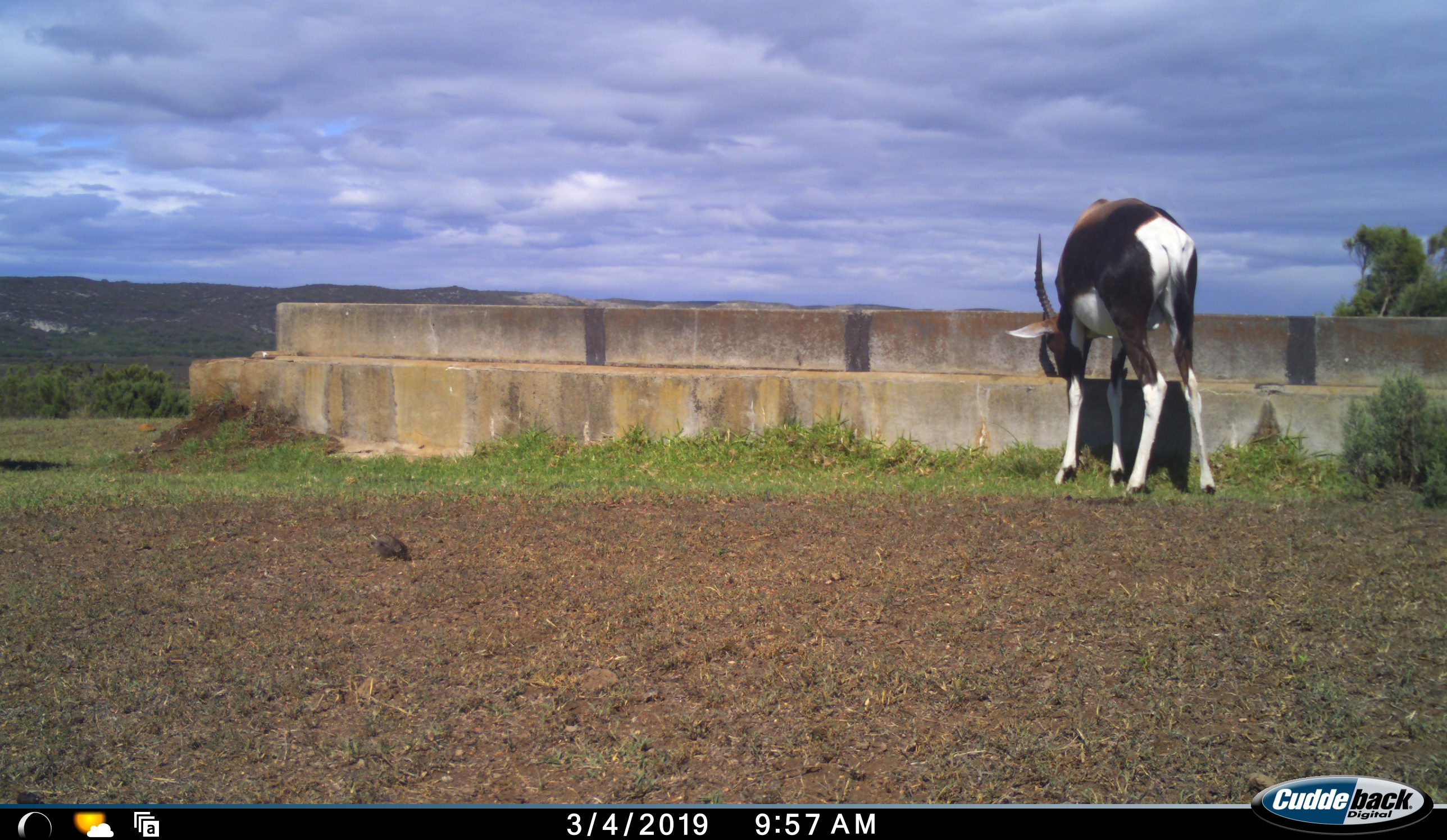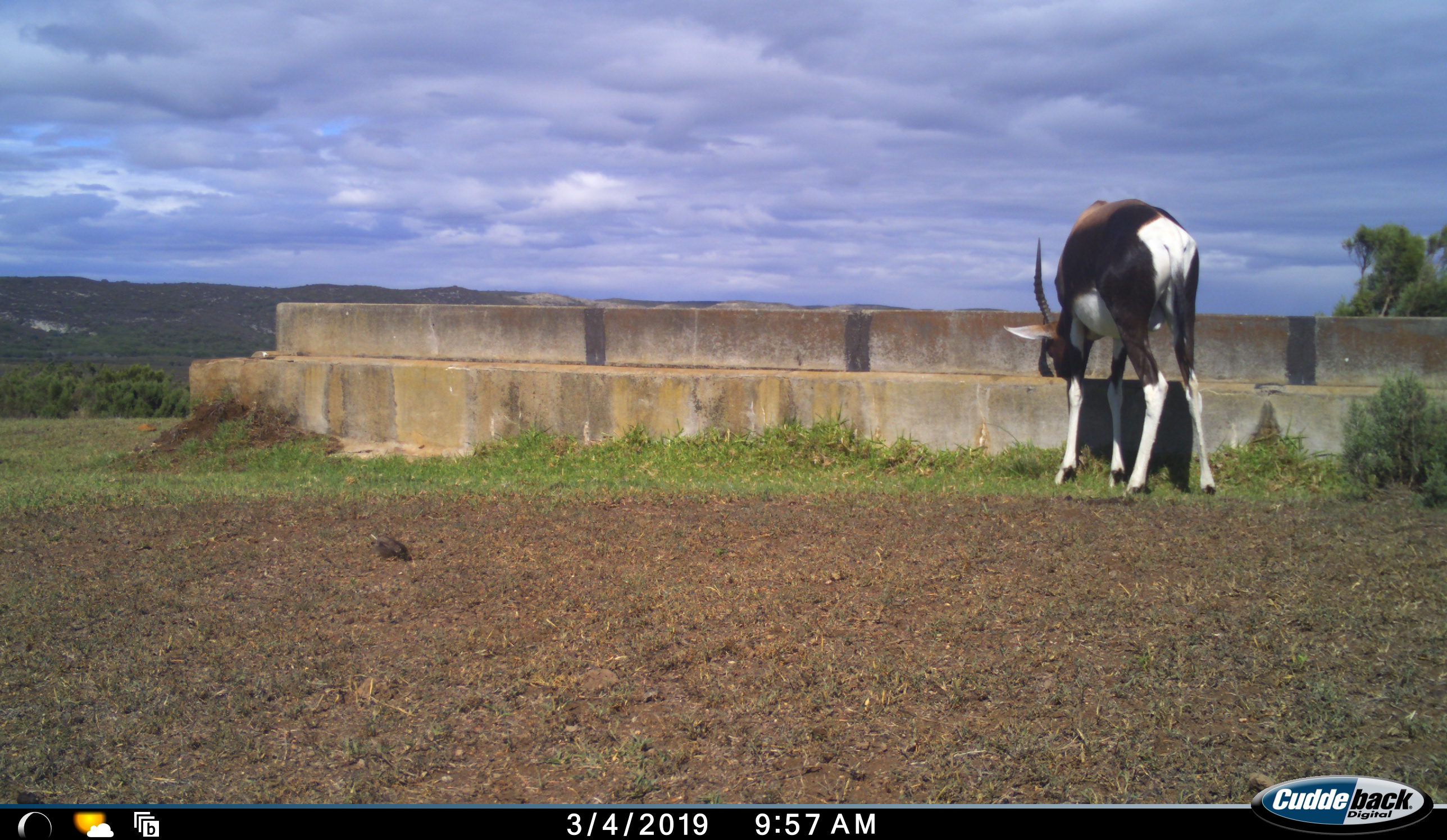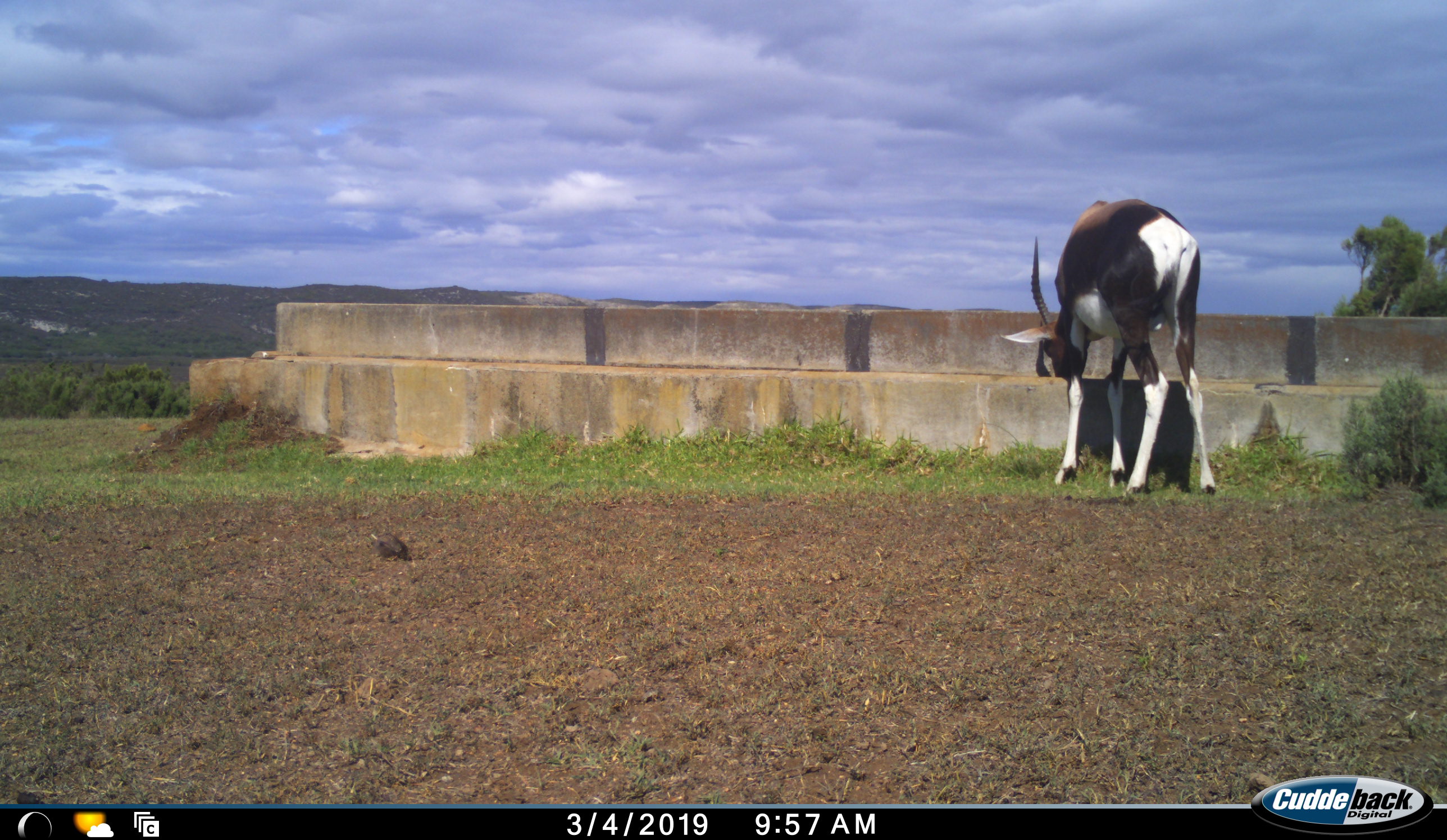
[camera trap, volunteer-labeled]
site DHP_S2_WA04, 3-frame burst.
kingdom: Animalia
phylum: Chordata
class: Mammalia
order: Artiodactyla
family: Bovidae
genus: Damaliscus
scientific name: Damaliscus pygargus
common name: bontebok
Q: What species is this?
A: Bontebok (Damaliscus pygargus).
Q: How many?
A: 1.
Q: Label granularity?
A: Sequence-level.